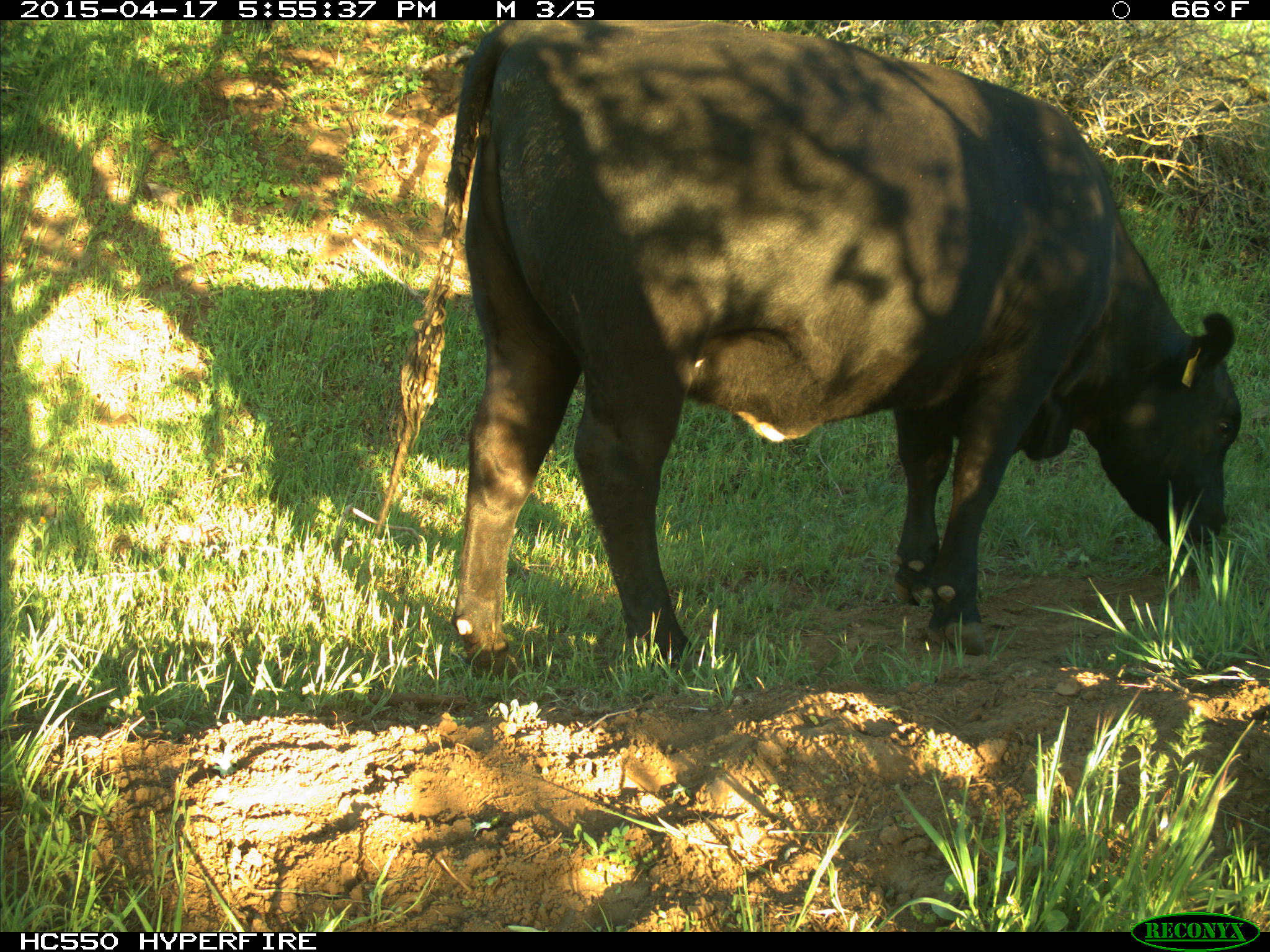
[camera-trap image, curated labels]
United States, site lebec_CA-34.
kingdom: Animalia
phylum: Chordata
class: Mammalia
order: Artiodactyla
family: Bovidae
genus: Bos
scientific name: Bos taurus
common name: domestic cow